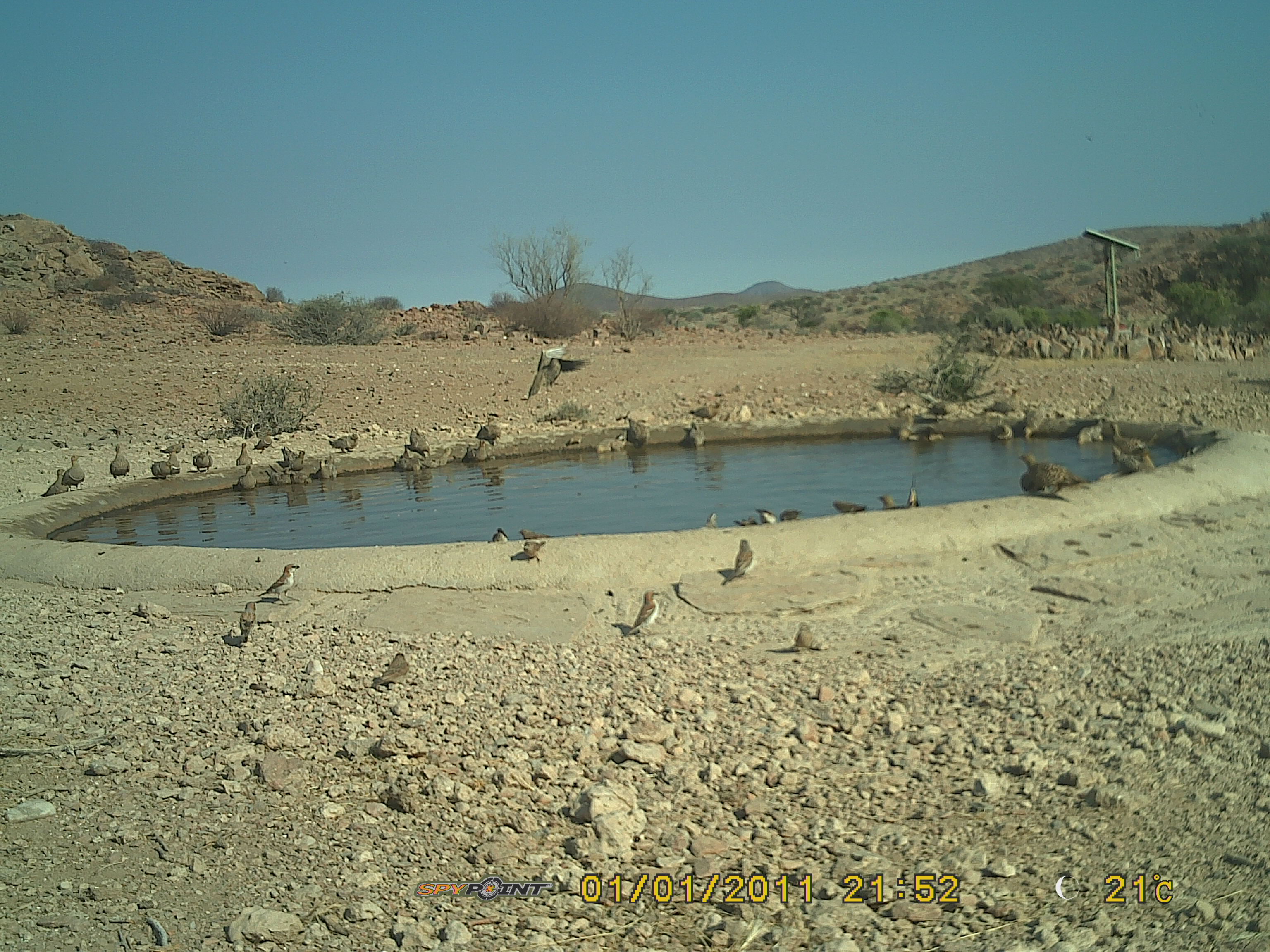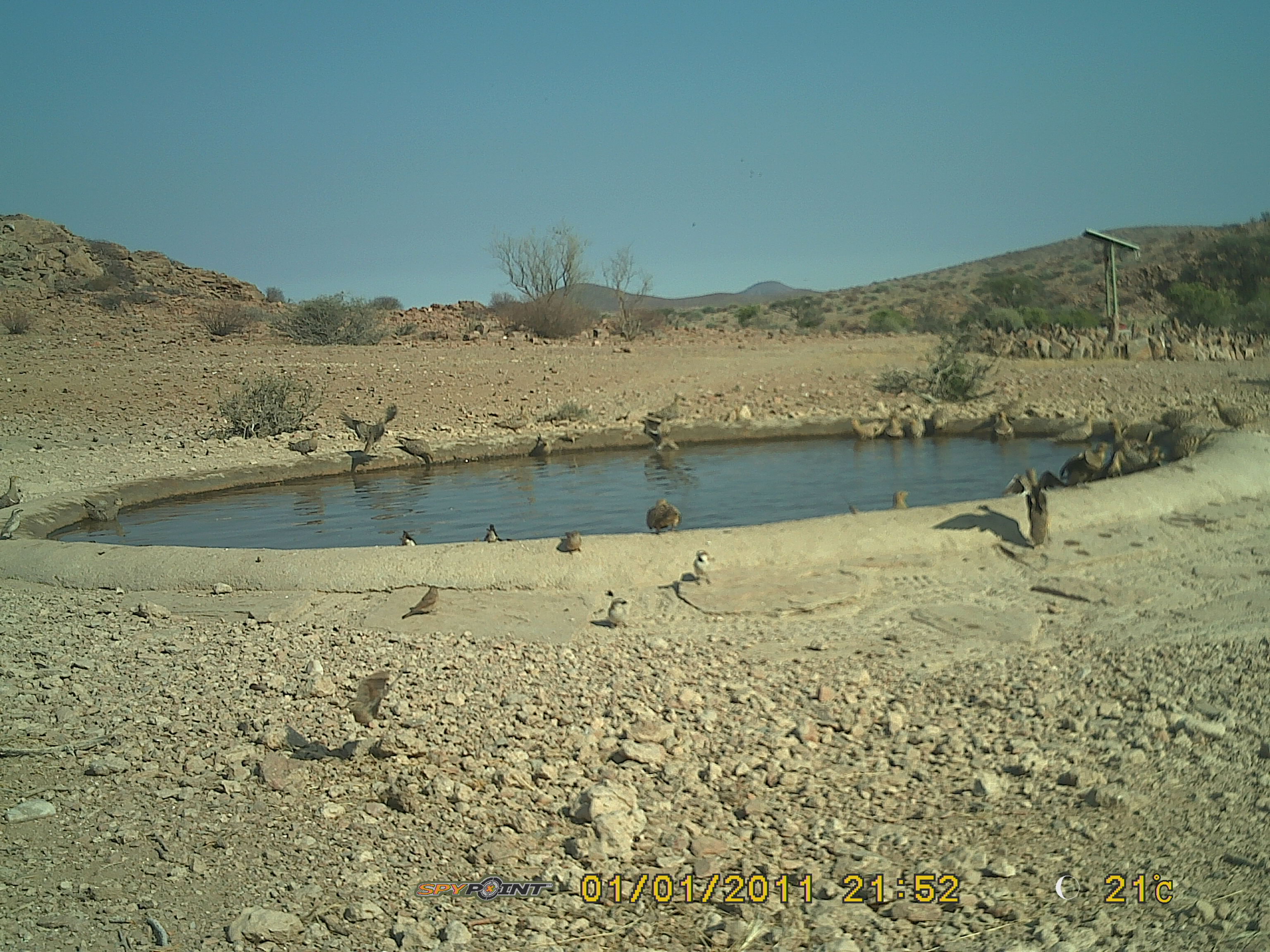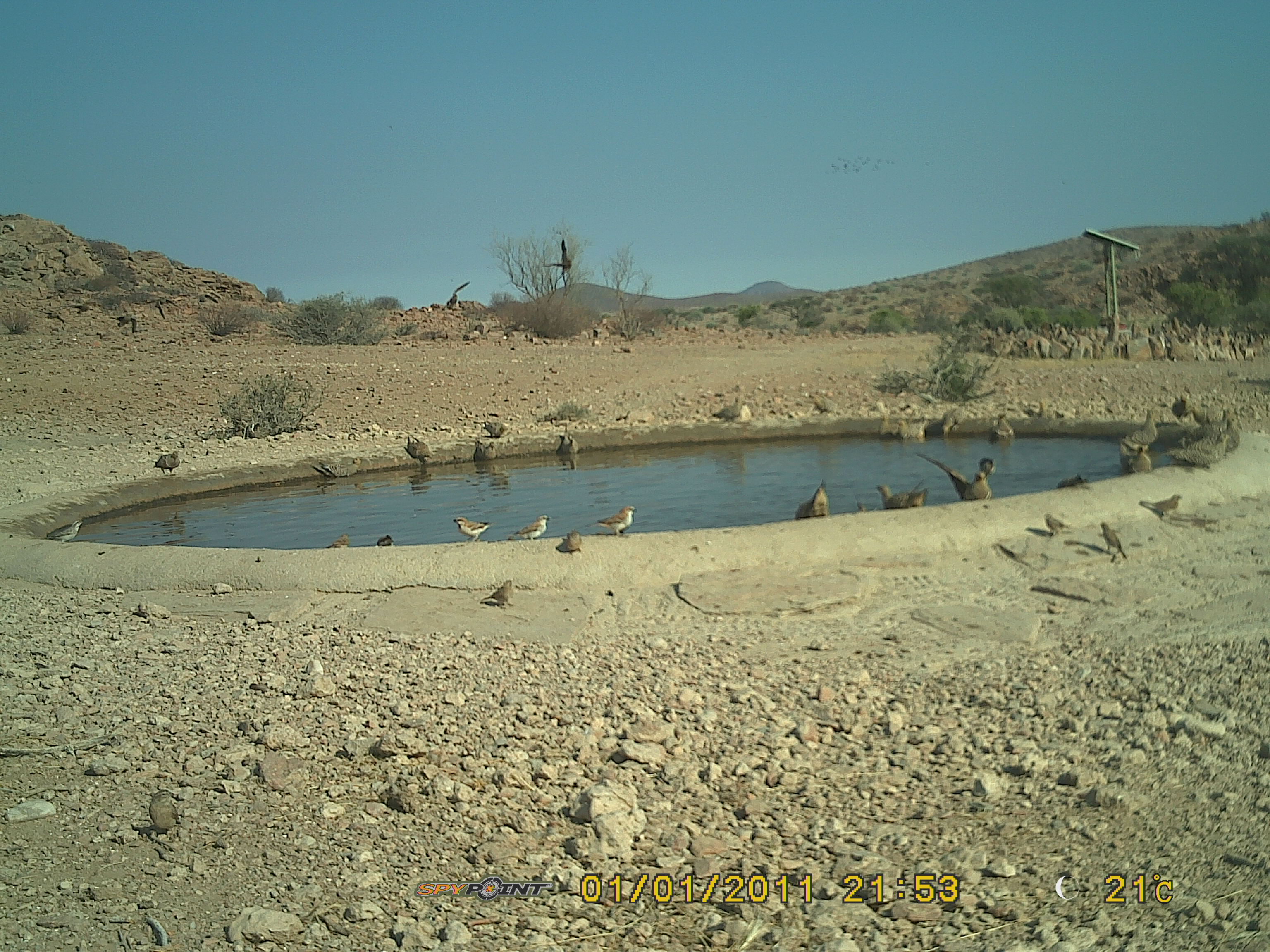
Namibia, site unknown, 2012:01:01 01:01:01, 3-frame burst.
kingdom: Animalia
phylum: Chordata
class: Aves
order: Pterocliformes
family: Pteroclidae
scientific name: Pteroclidae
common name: sandgrouse